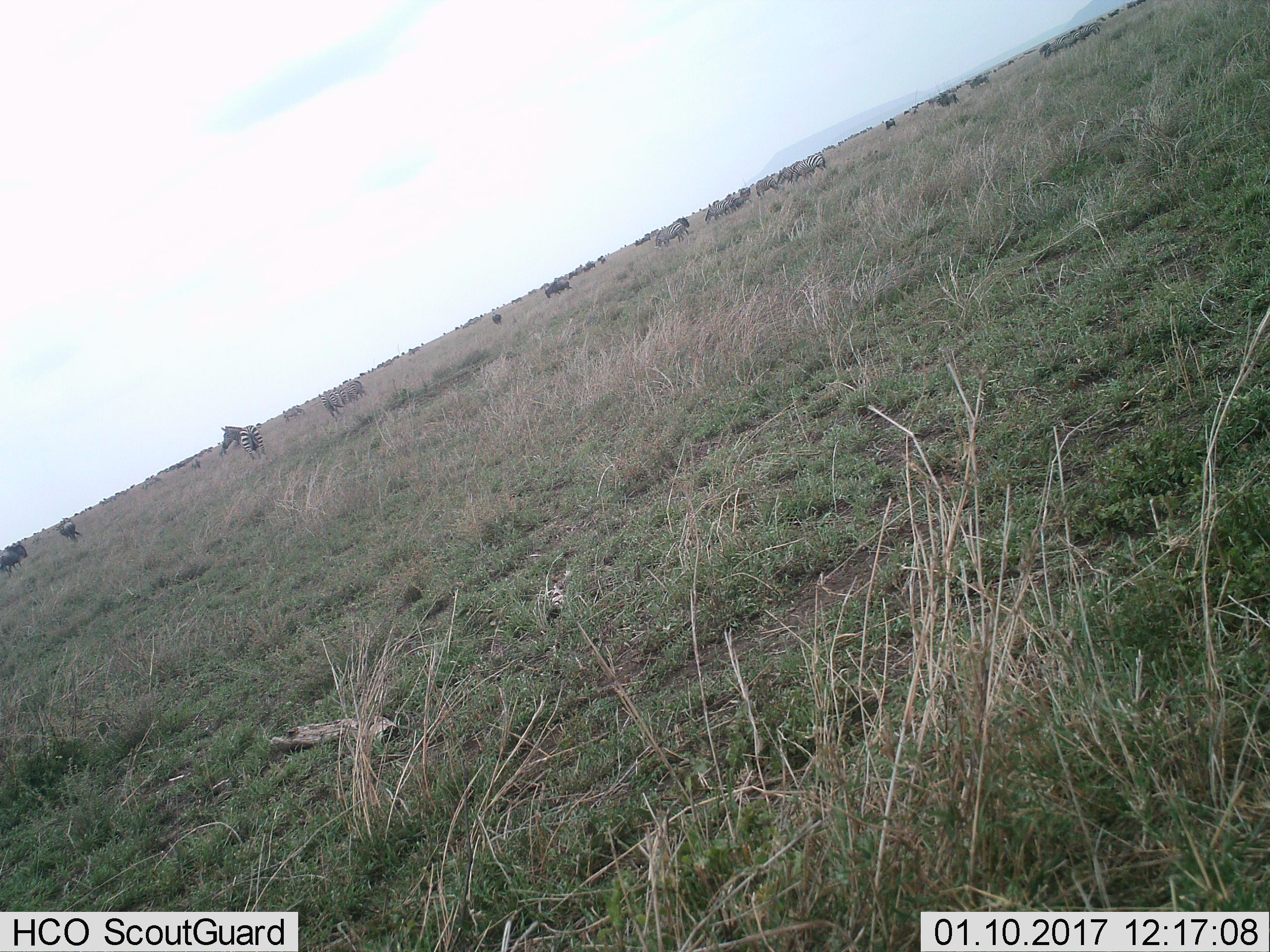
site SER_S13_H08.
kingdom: Animalia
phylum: Chordata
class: Mammalia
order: Artiodactyla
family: Bovidae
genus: Connochaetes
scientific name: Connochaetes taurinus taurinus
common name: blue wildebeest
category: wildebeestblue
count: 11-50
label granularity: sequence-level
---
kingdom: Animalia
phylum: Chordata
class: Mammalia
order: Perissodactyla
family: Equidae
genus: Equus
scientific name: Equus quagga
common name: plains zebra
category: zebraplains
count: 11-50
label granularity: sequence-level